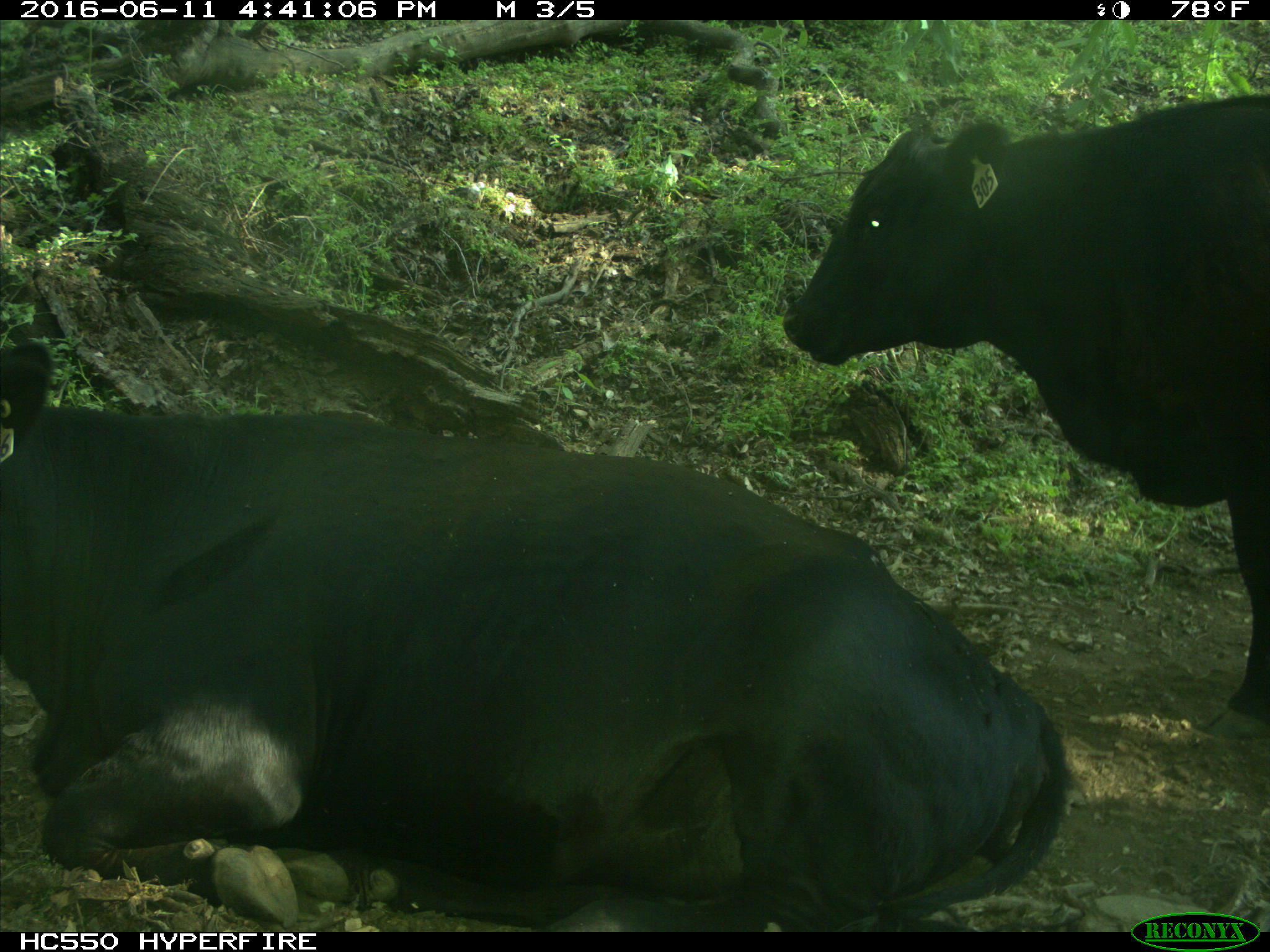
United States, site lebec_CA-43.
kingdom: Animalia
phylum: Chordata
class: Mammalia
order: Artiodactyla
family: Bovidae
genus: Bos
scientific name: Bos taurus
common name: domestic cow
Bos taurus (domestic cow).